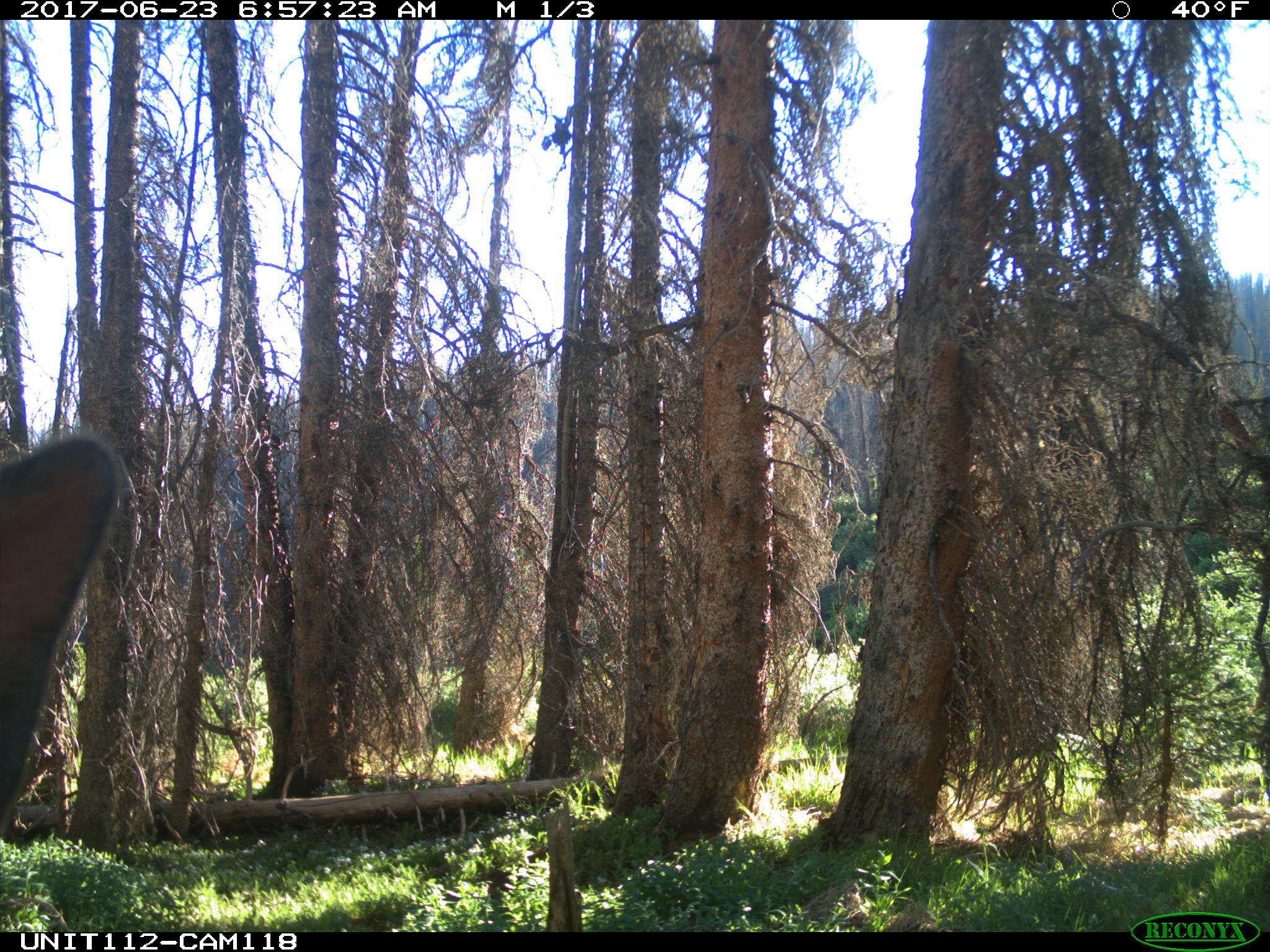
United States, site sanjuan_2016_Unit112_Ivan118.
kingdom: Animalia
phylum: Chordata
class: Mammalia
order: Artiodactyla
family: Cervidae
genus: Cervus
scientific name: Cervus elaphus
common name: red deer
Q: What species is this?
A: Cervus elaphus (red deer).